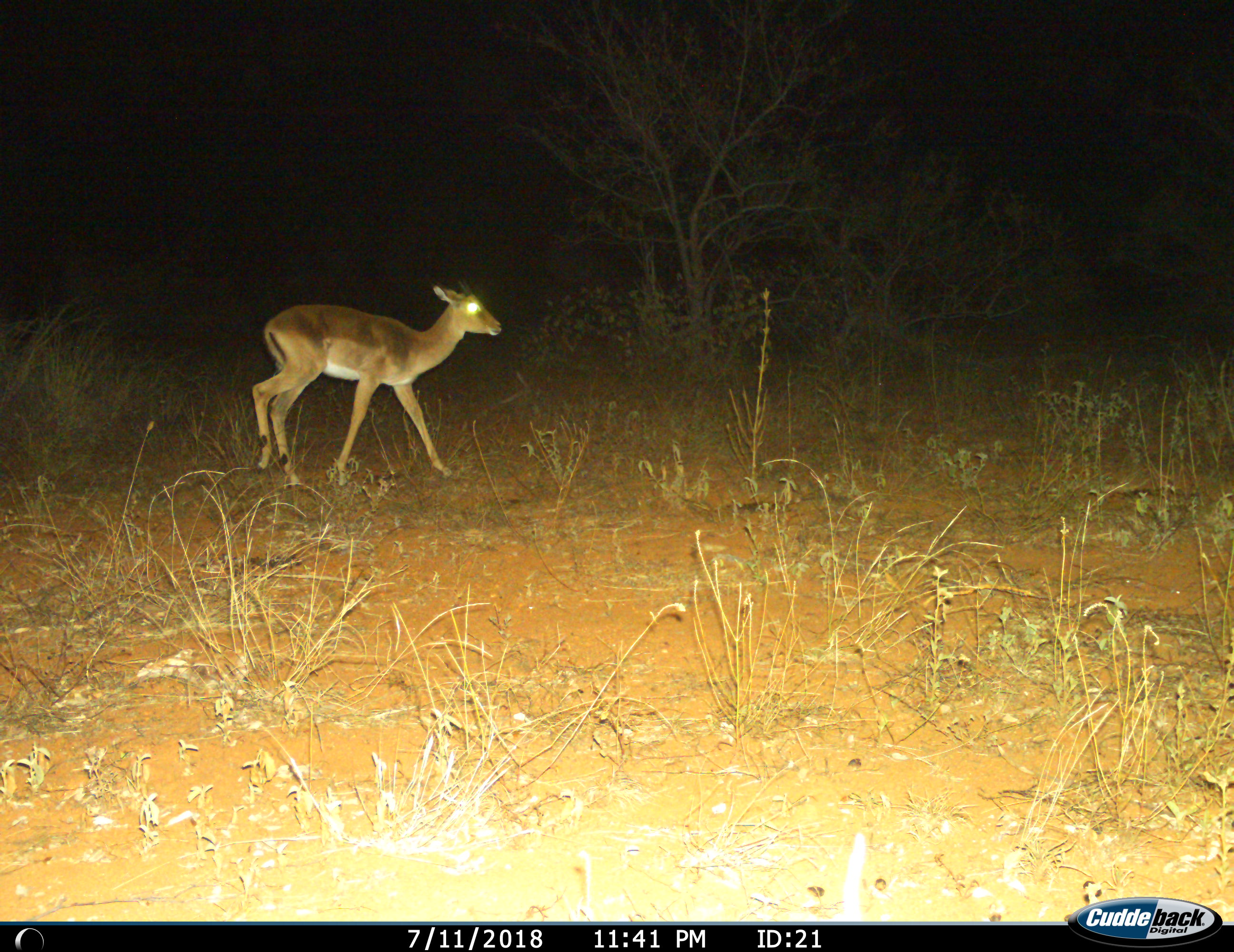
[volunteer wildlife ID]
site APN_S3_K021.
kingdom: Animalia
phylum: Chordata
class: Mammalia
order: Artiodactyla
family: Bovidae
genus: Aepyceros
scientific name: Aepyceros melampus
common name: impala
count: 1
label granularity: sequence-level